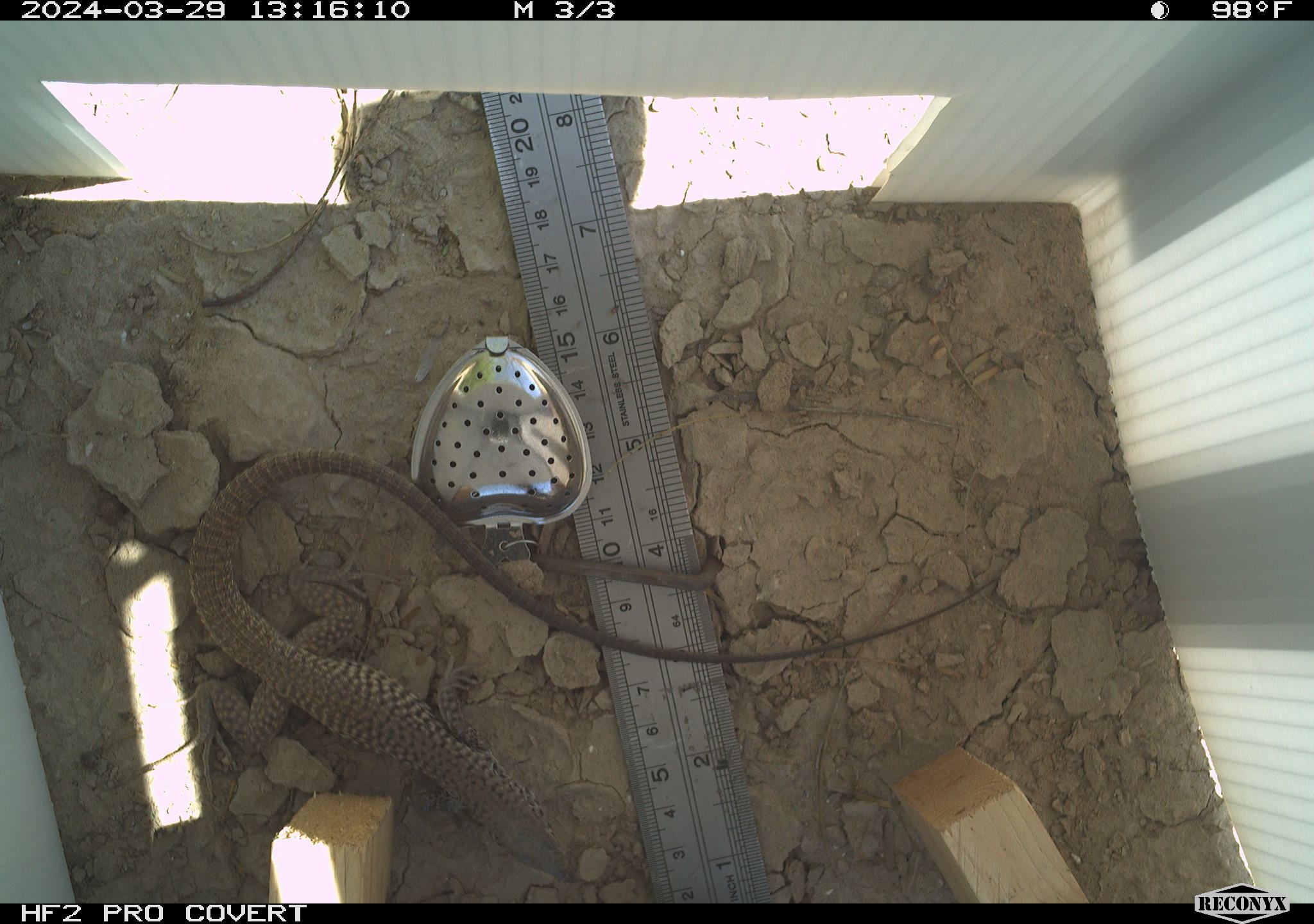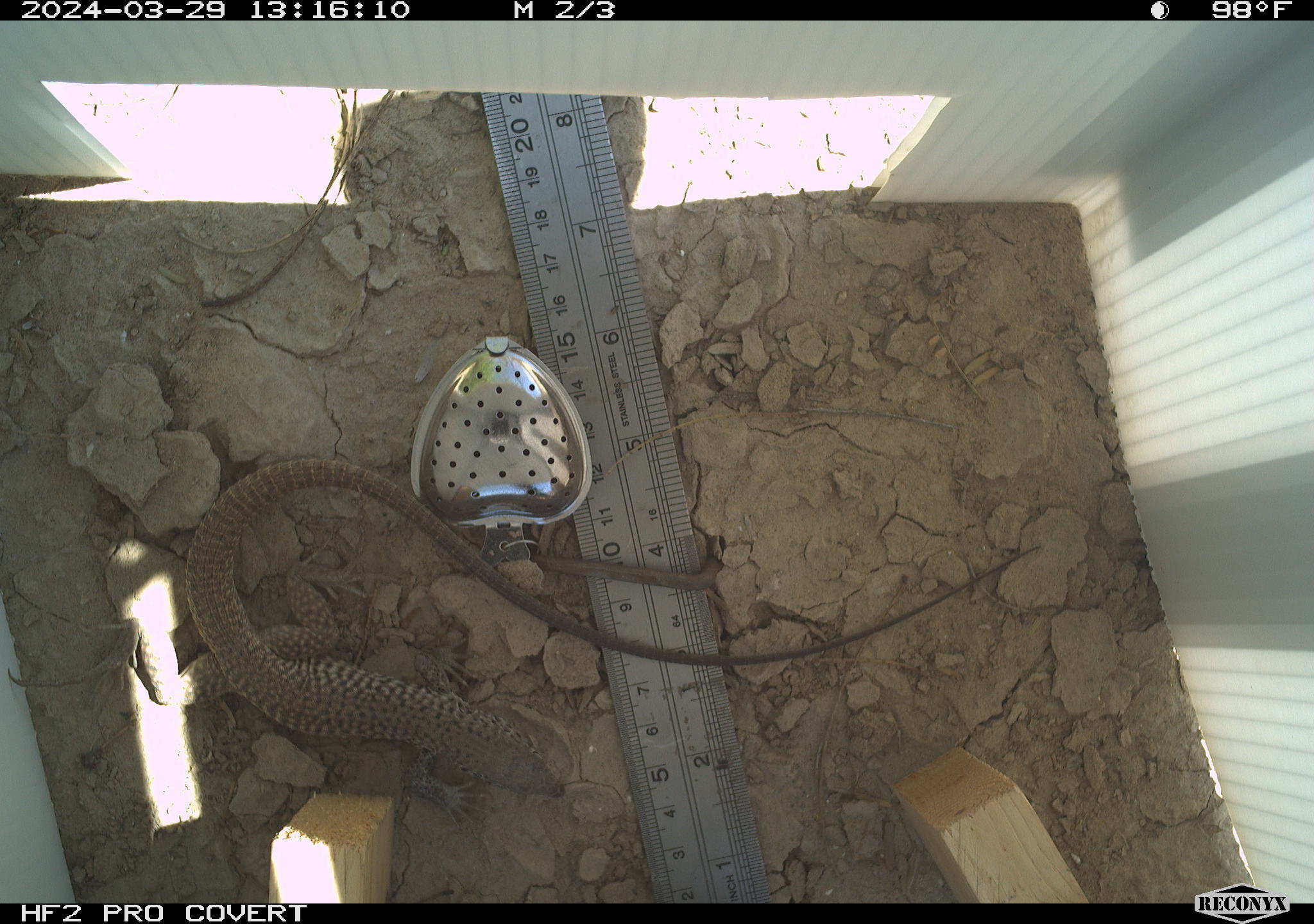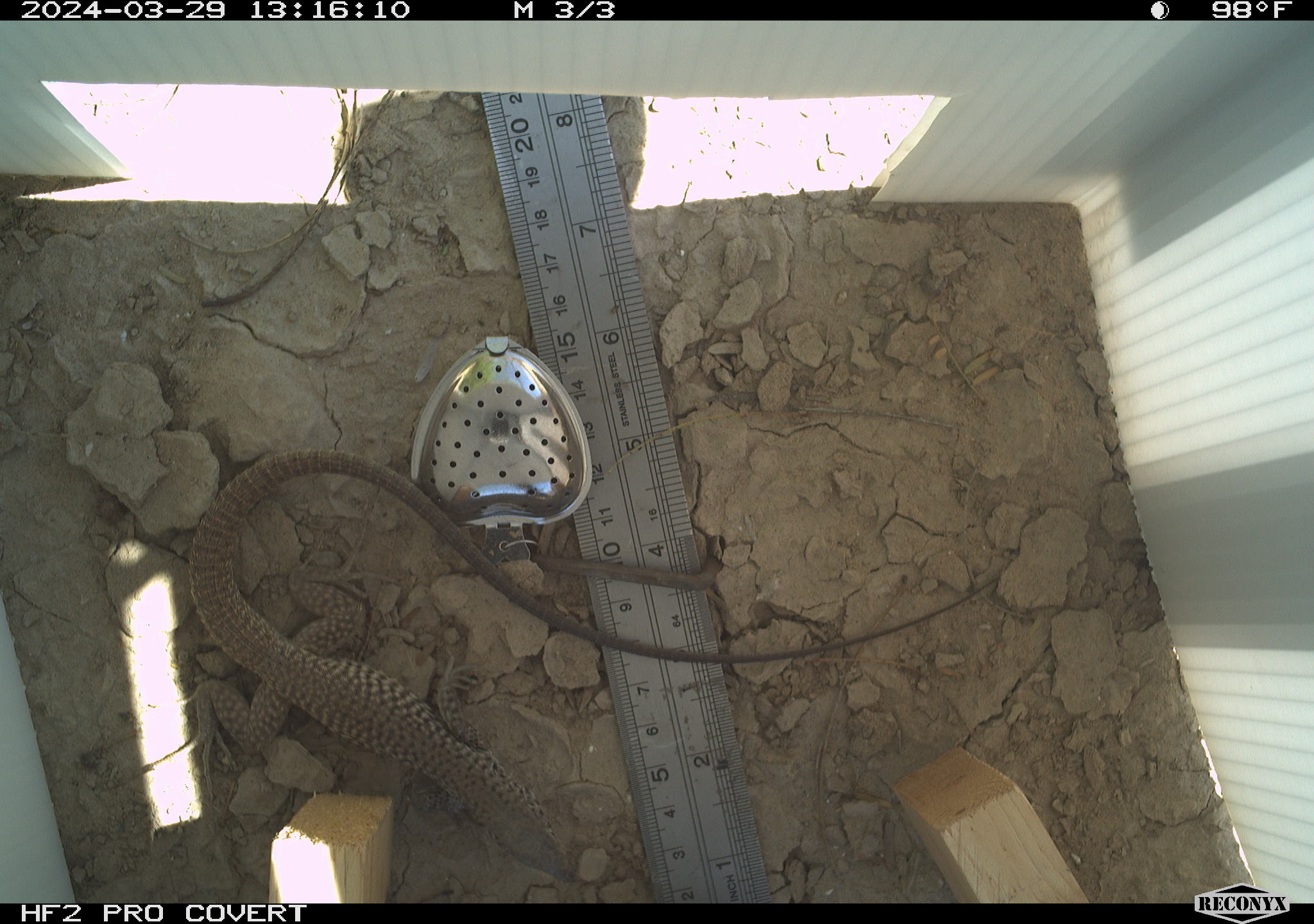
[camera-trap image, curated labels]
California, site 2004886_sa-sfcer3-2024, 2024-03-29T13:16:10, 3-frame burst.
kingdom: Animalia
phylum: Chordata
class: Reptilia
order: Squamata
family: Teiidae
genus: Aspidoscelis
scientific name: Aspidoscelis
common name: whiptail lizards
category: aspidoscelis species